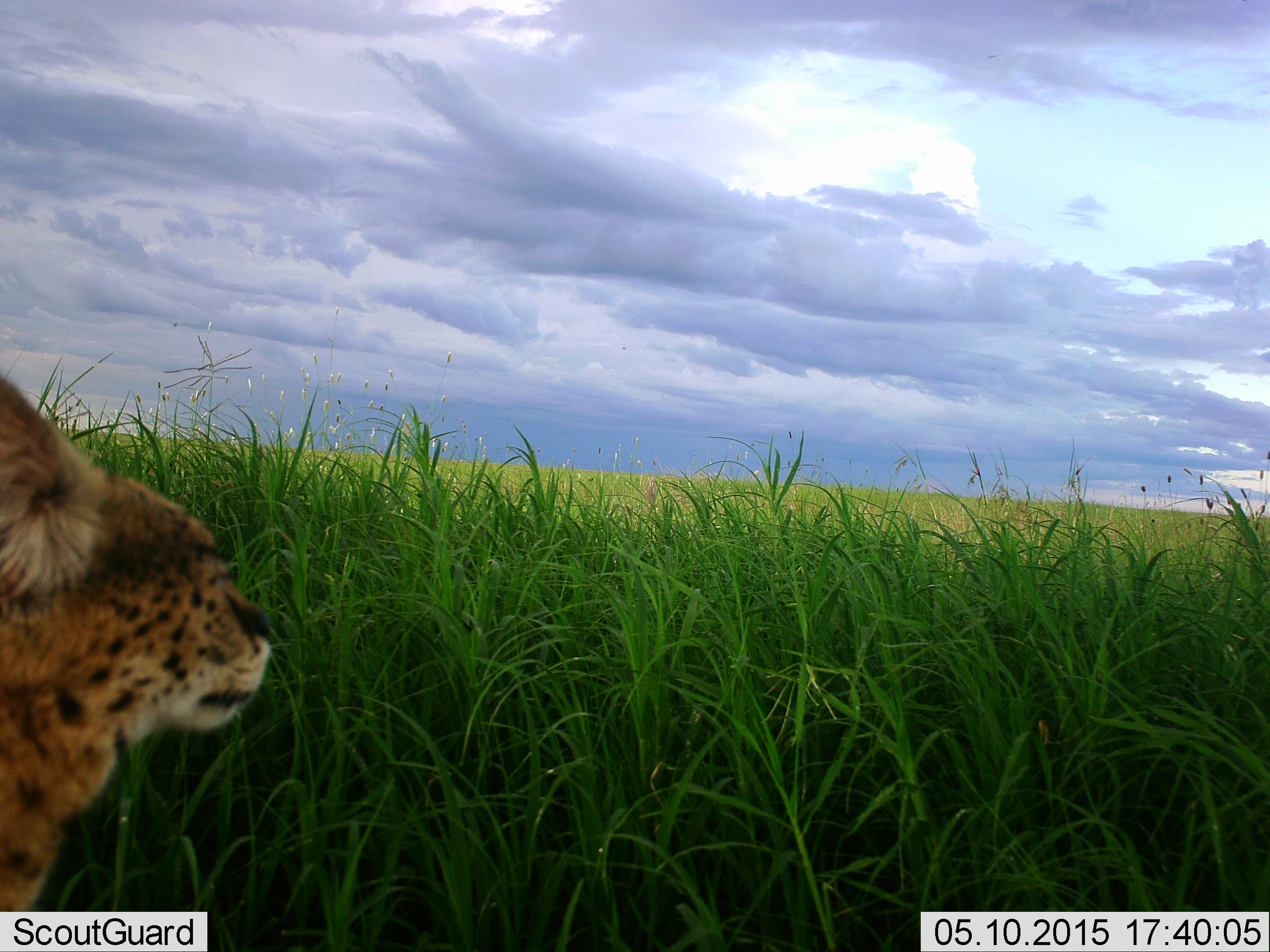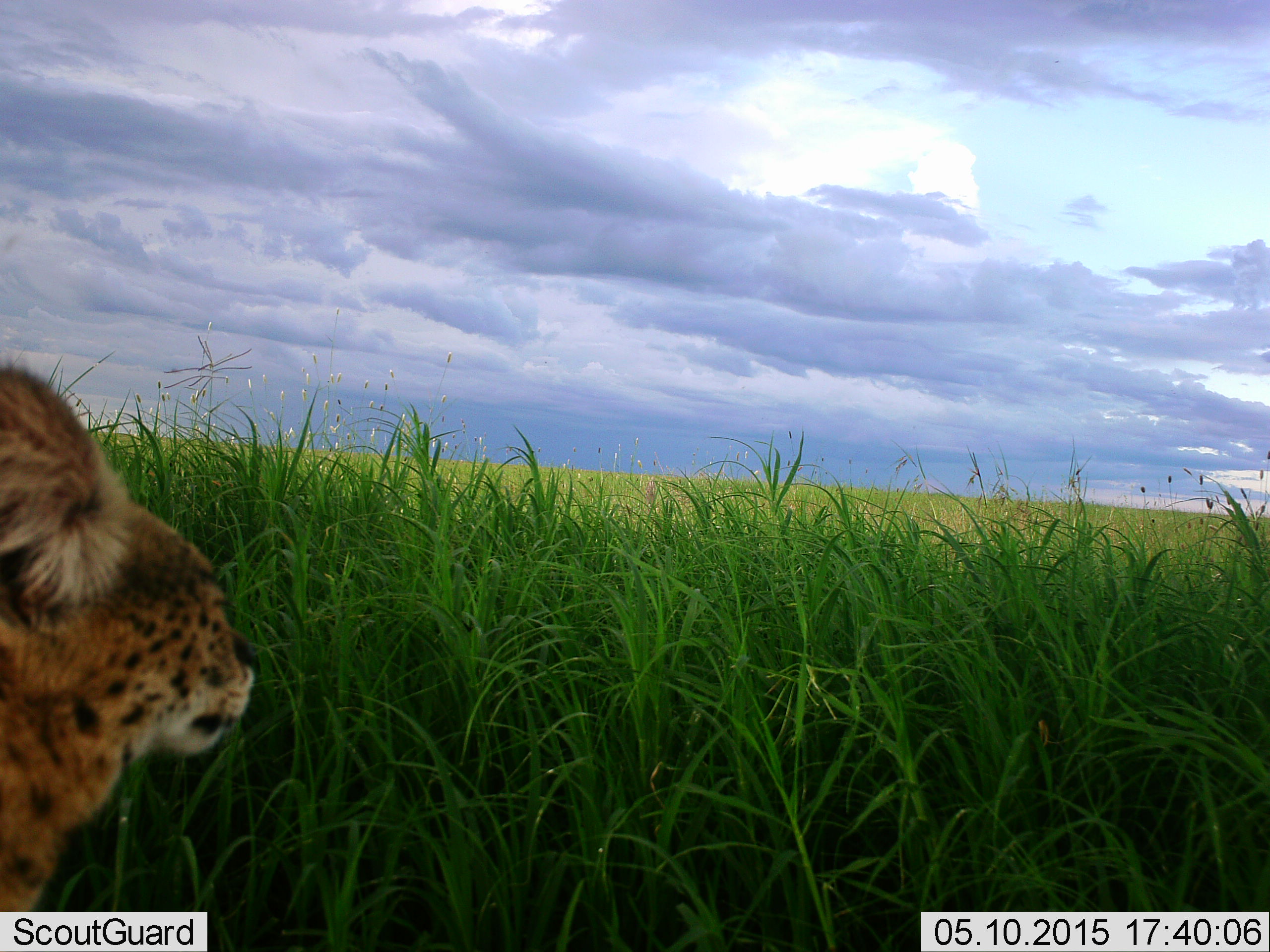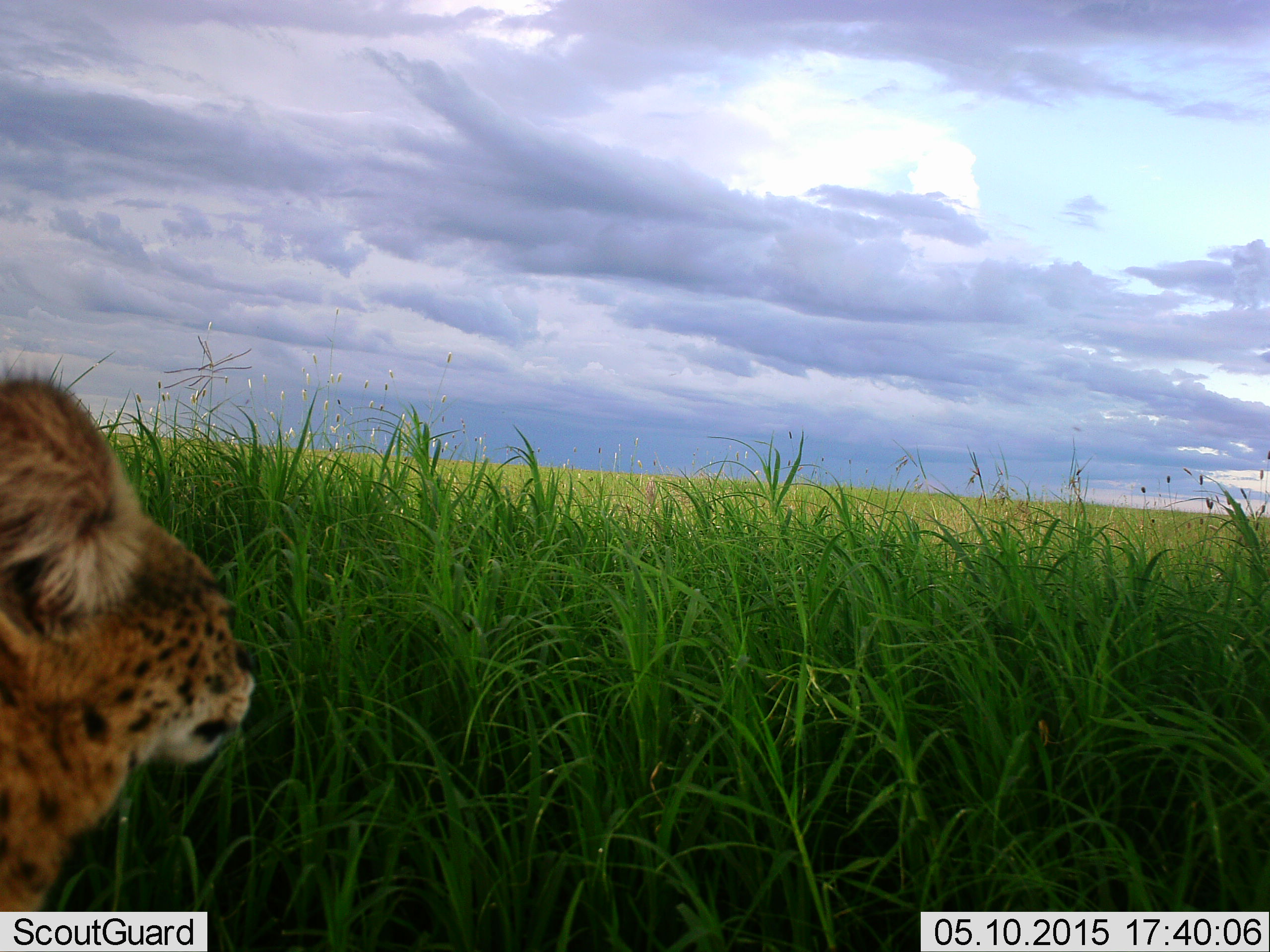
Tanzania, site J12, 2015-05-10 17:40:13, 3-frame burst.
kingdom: Animalia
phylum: Chordata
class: Mammalia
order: Carnivora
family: Felidae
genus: Leptailurus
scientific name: Leptailurus serval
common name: serval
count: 1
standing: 100%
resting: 0%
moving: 0%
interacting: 0%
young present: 0%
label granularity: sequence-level